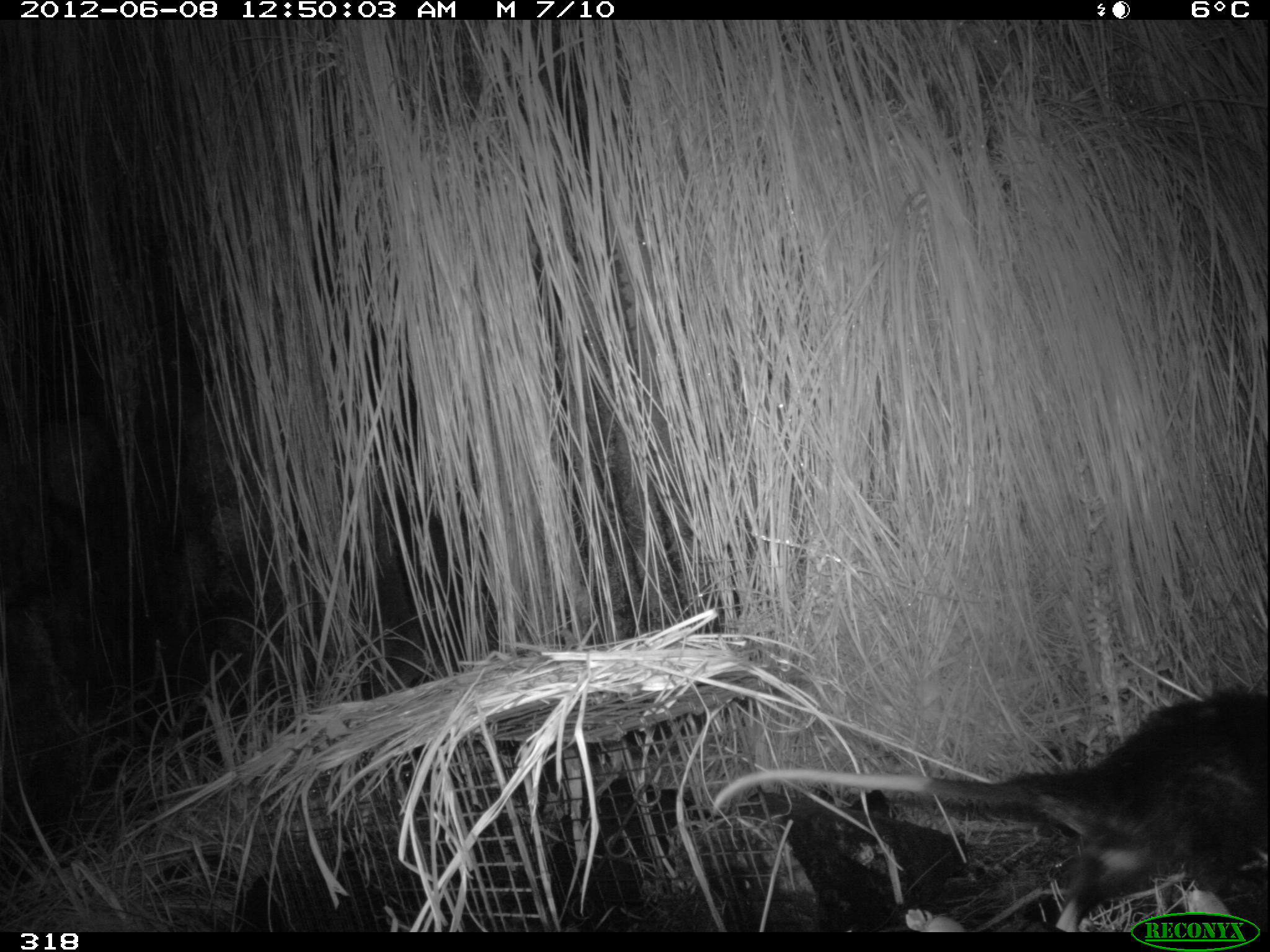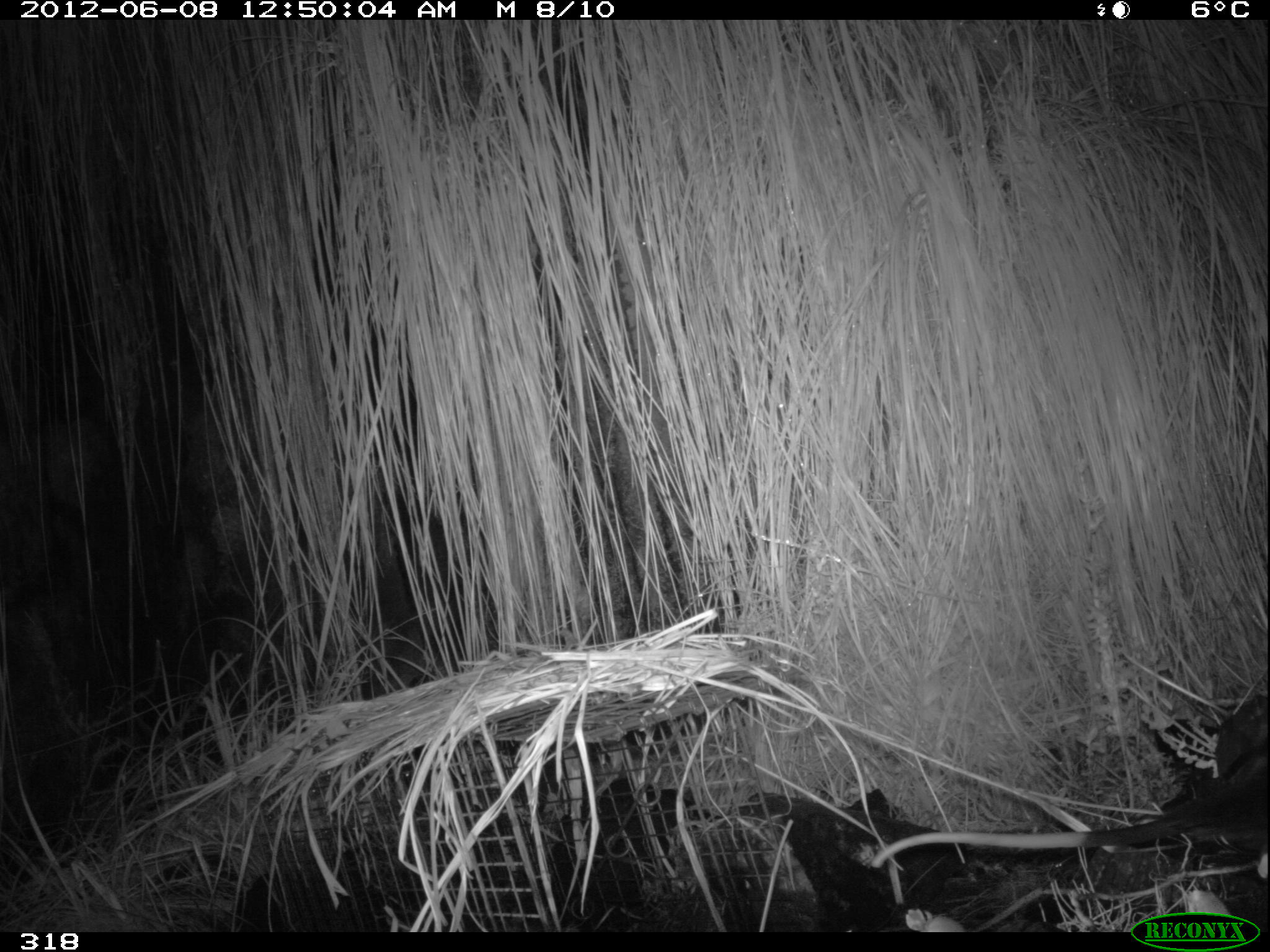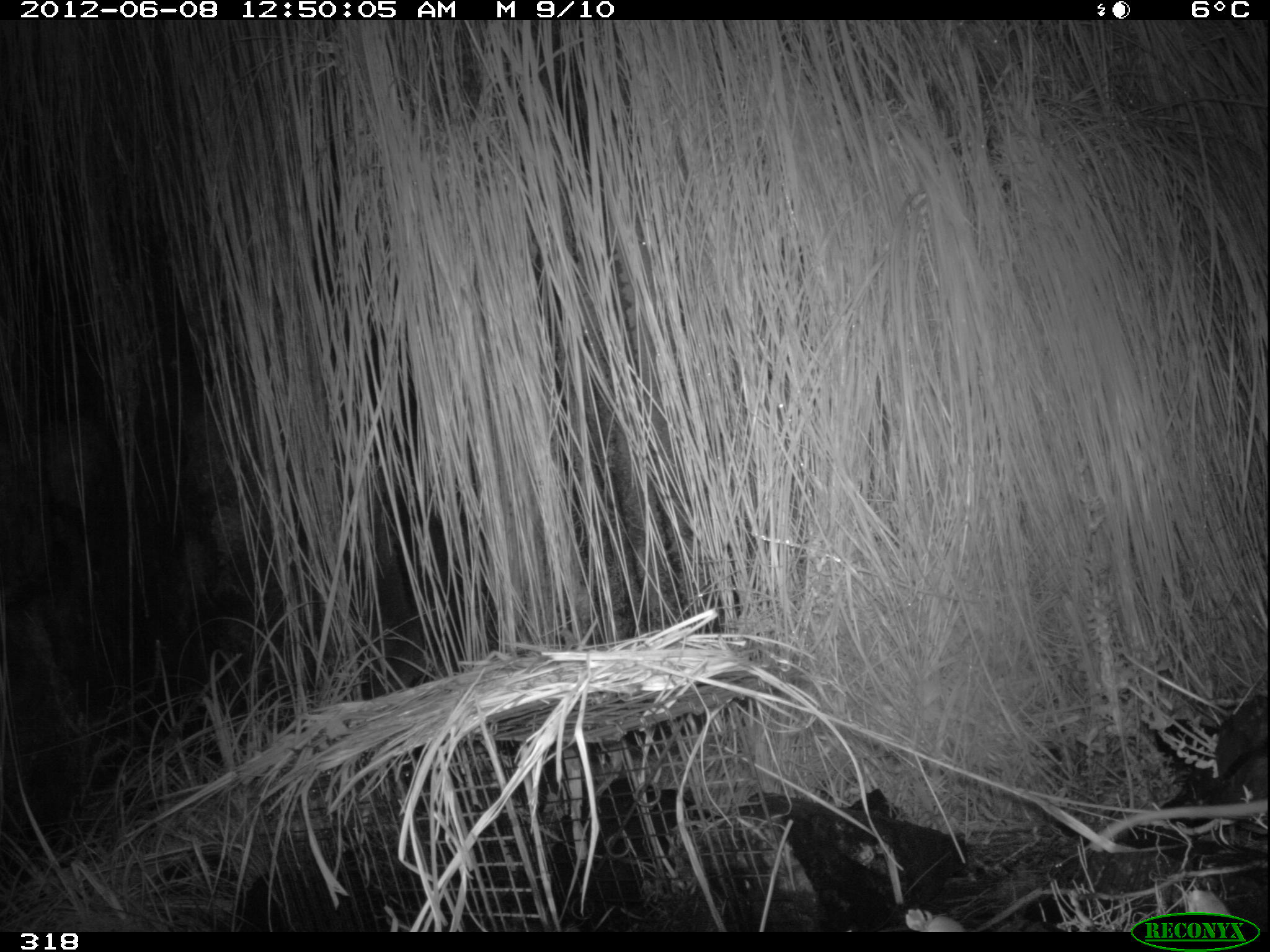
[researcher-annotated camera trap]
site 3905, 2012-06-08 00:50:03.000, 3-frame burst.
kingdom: Animalia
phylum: Chordata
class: Mammalia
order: Didelphimorphia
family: Didelphidae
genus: Didelphis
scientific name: Didelphis pernigra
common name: andean white-eared opossum